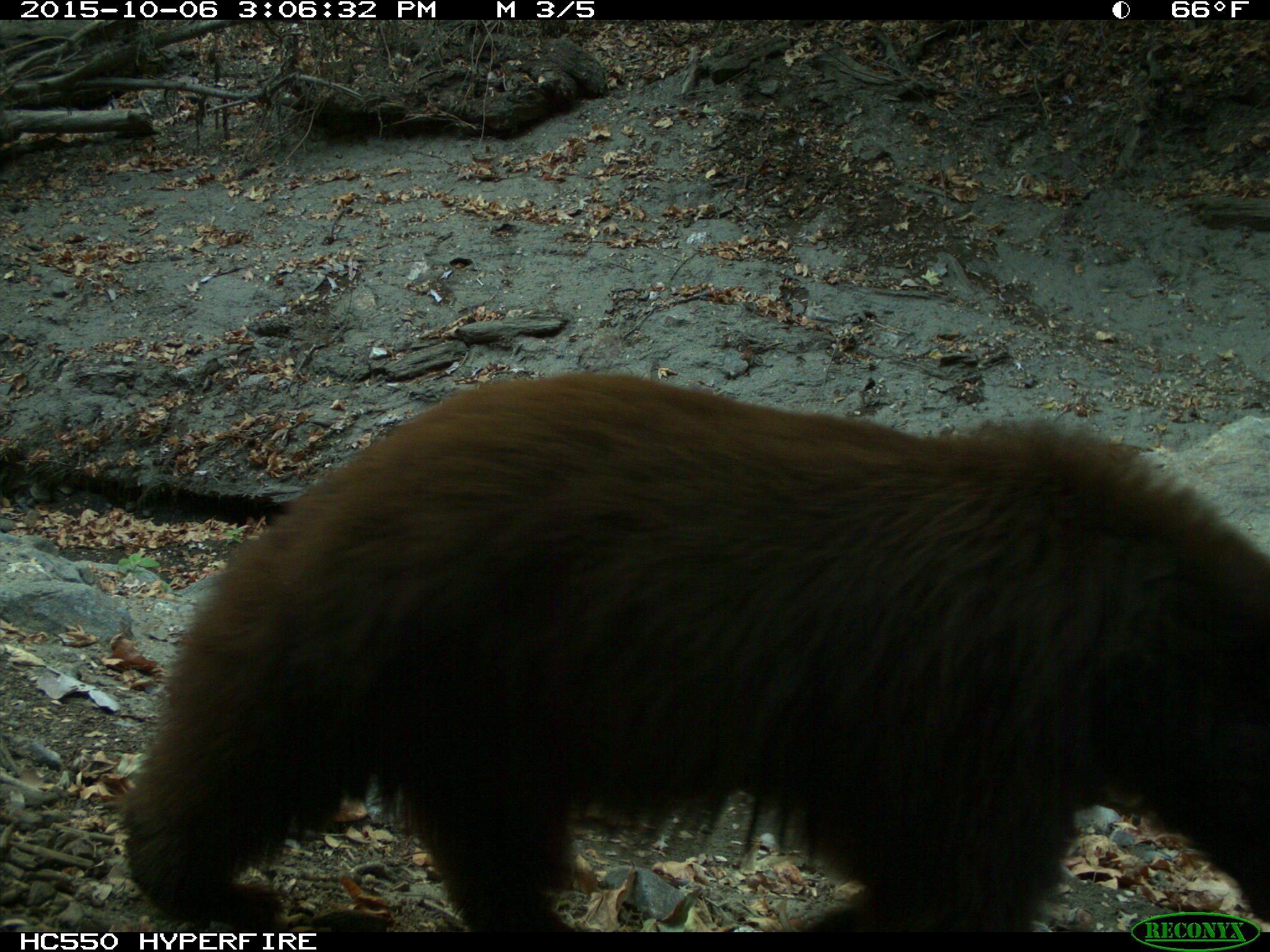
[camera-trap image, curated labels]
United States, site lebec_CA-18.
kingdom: Animalia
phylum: Chordata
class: Mammalia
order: Carnivora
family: Ursidae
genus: Ursus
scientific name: Ursus americanus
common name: american black bear